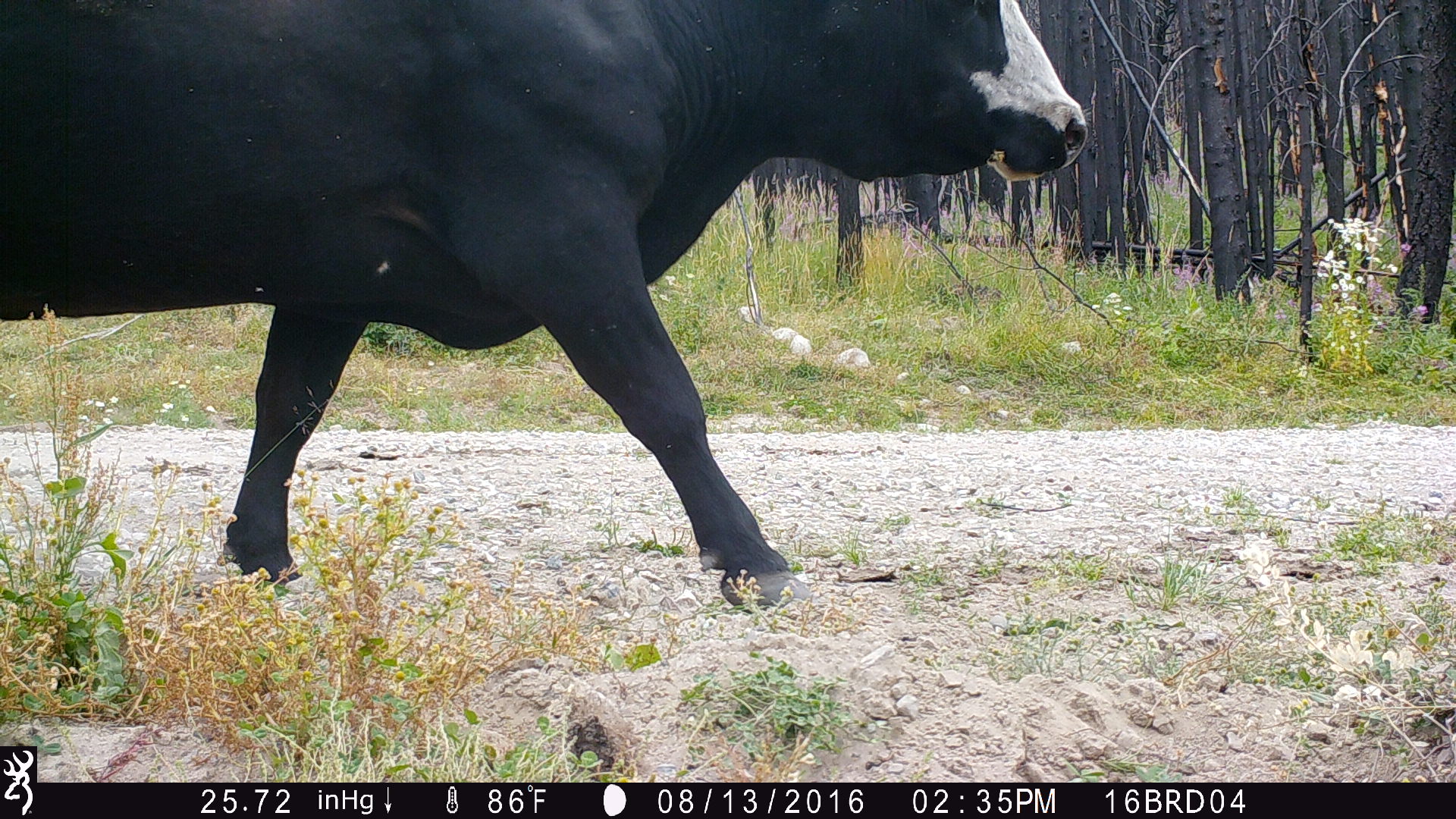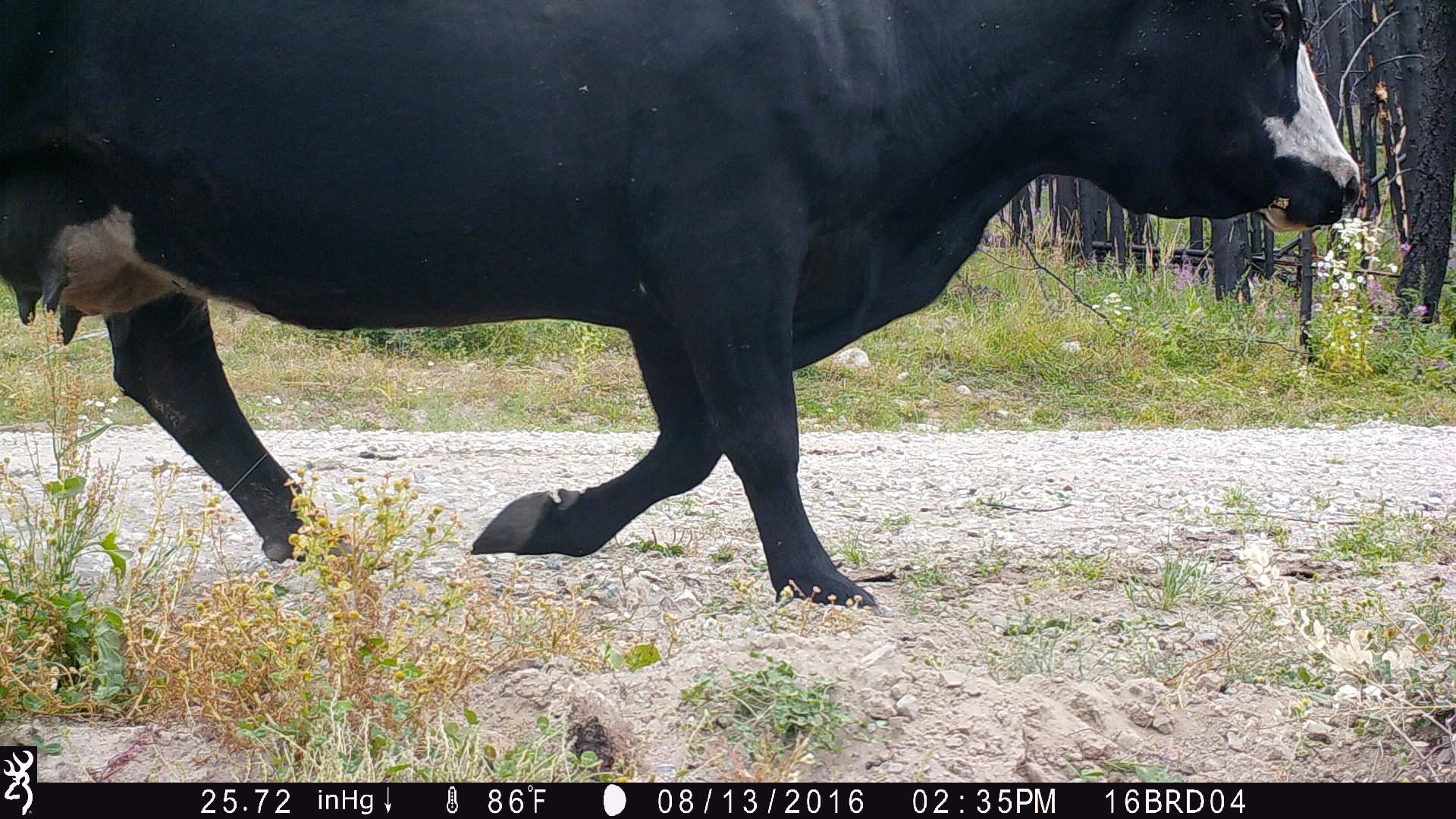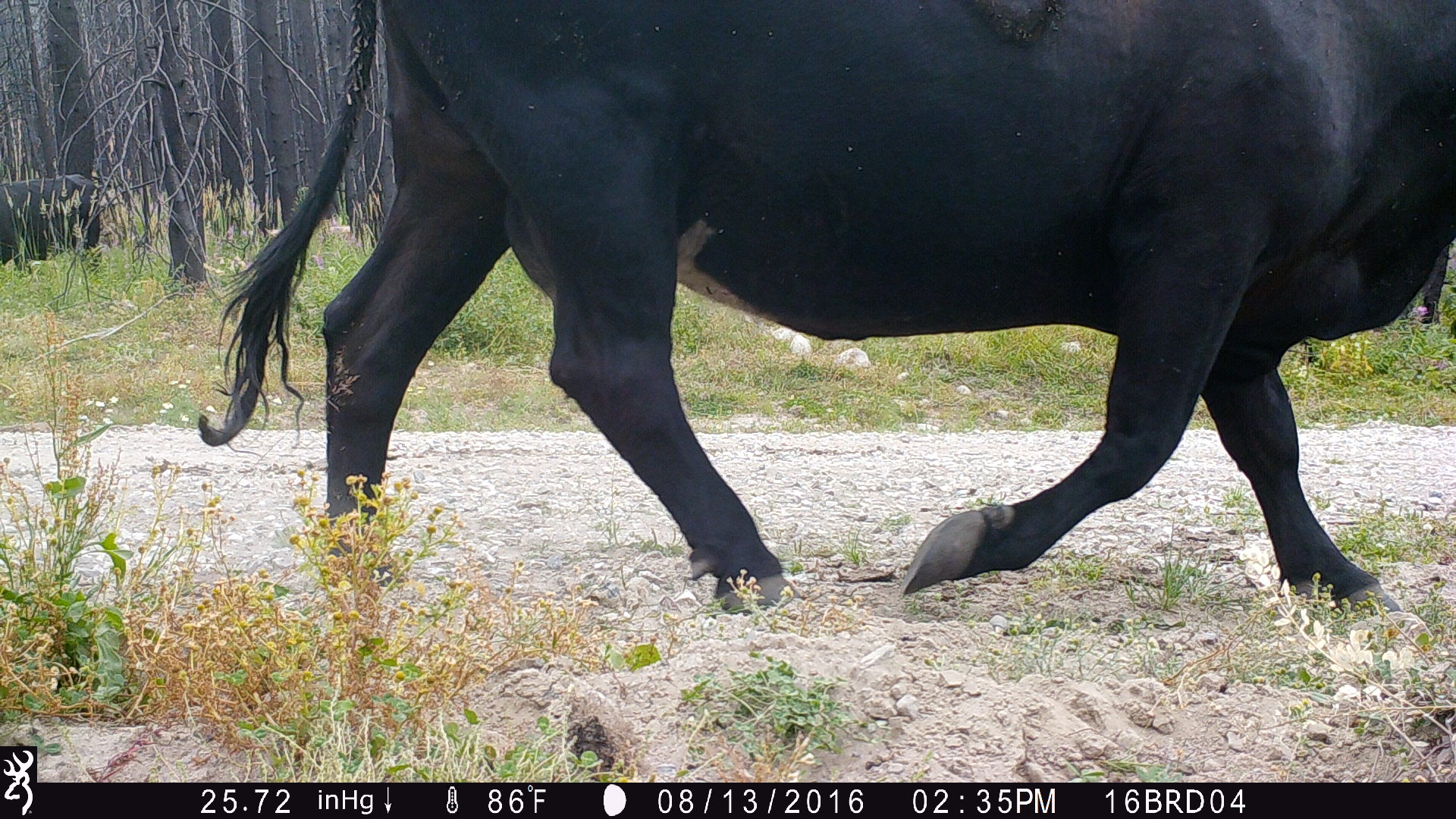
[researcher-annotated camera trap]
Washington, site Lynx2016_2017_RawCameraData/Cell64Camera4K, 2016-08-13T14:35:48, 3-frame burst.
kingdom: Animalia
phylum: Chordata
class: Mammalia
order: Artiodactyla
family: Bovidae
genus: Bos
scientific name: Bos taurus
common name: domestic cattle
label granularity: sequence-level